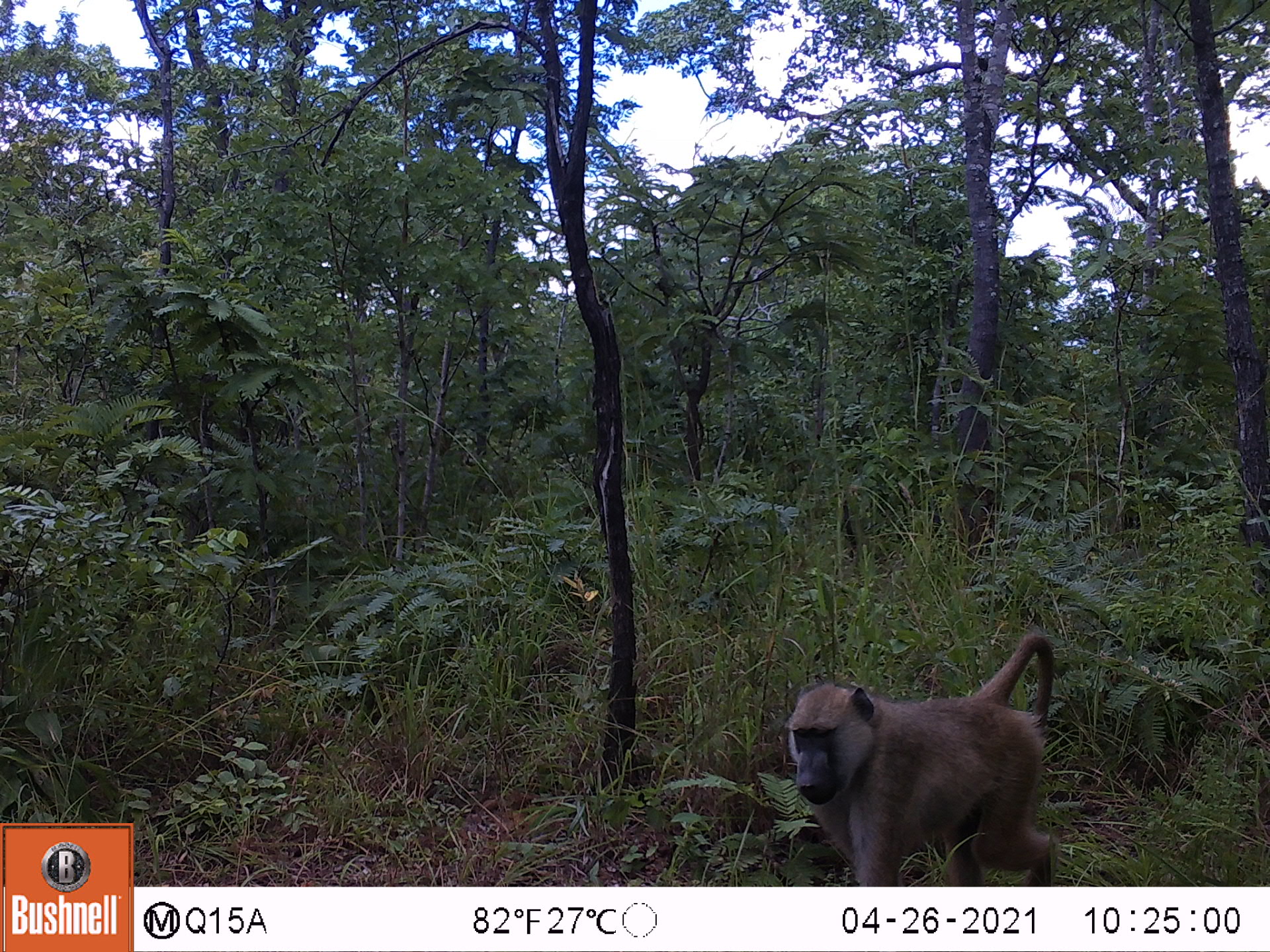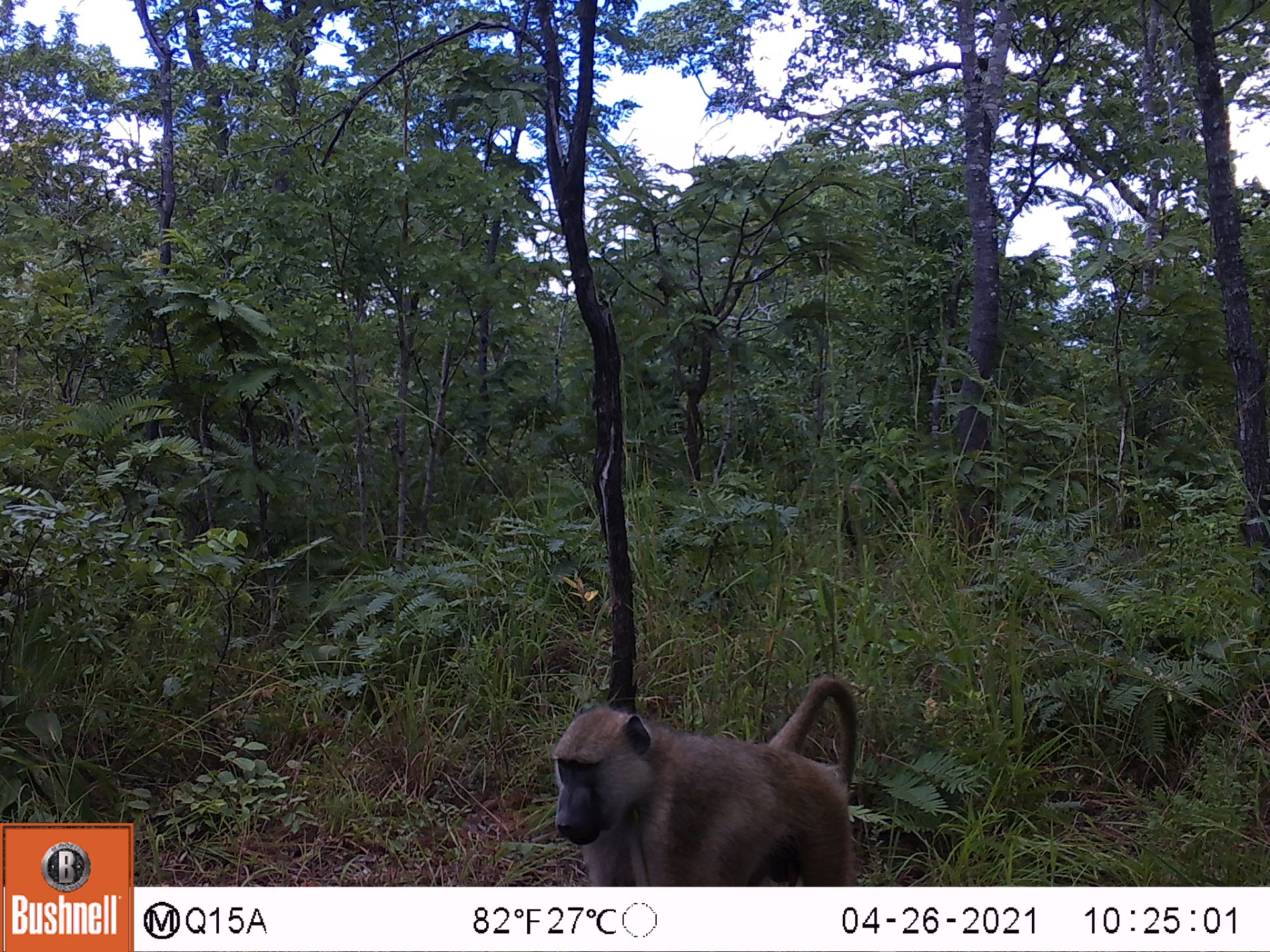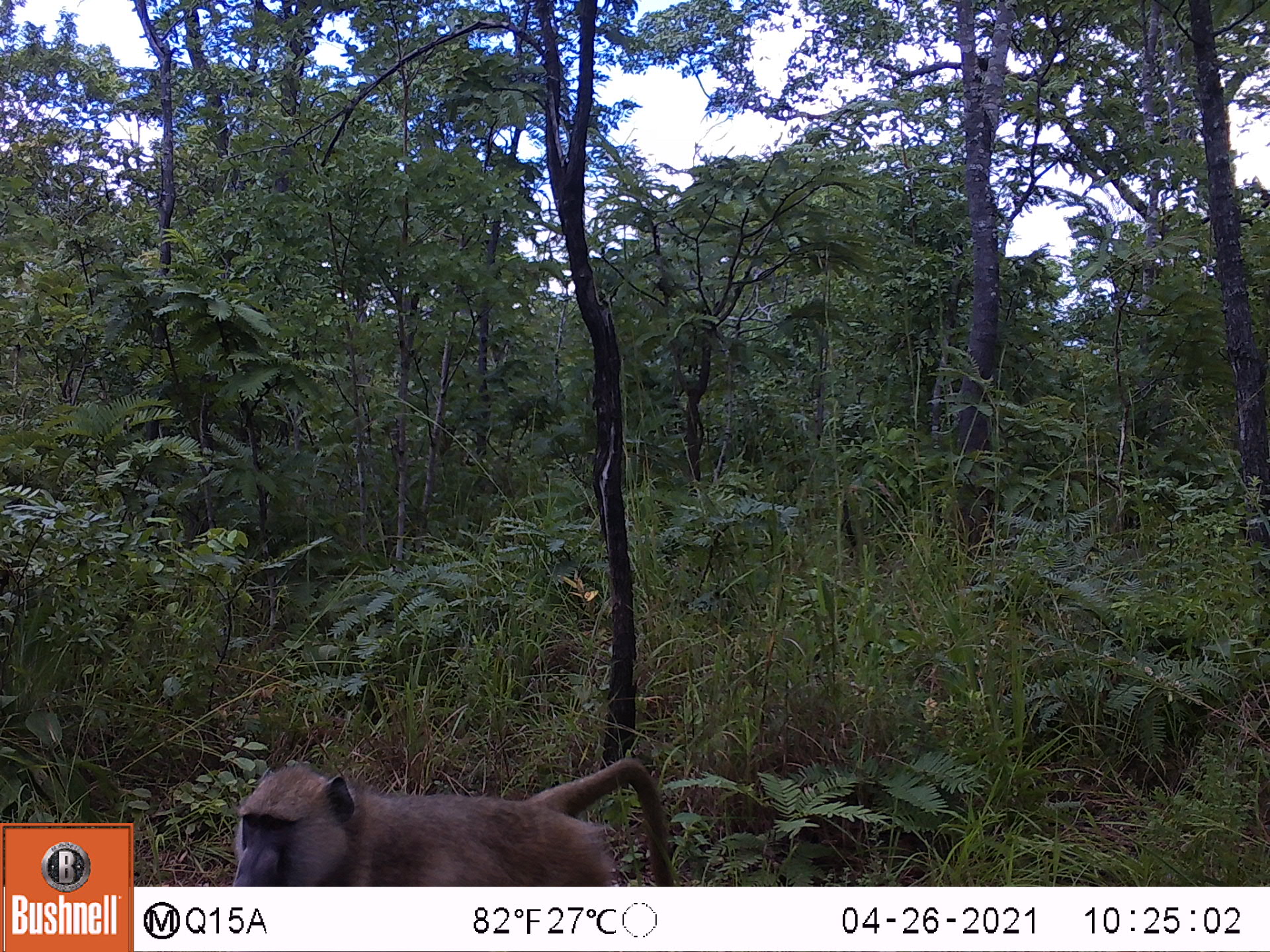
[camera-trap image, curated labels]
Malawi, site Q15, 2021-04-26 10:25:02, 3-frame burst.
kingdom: Animalia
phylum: Chordata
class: Mammalia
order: Primates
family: Cercopithecidae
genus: Papio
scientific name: Papio cynocephalus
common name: yellow baboon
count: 1